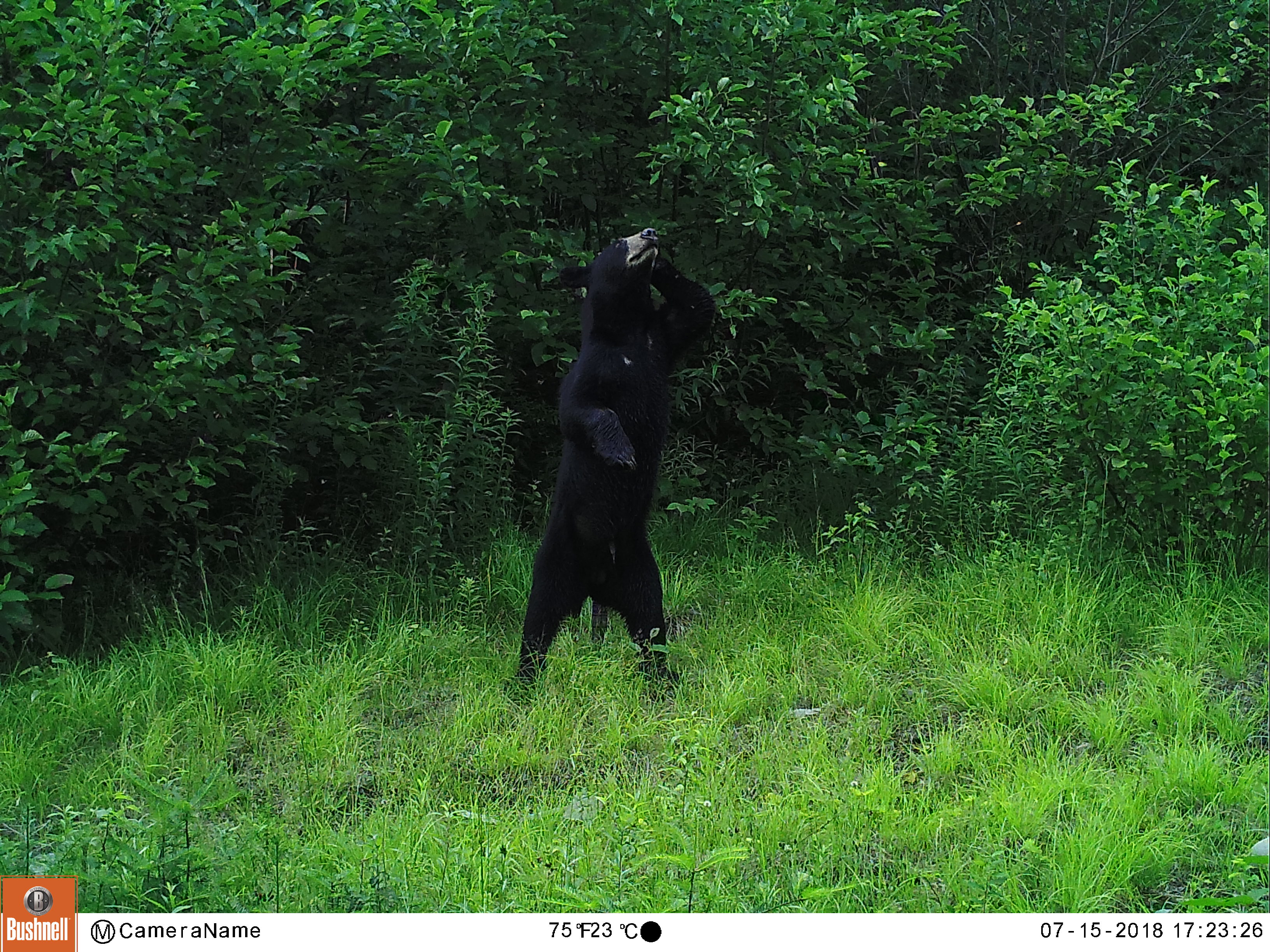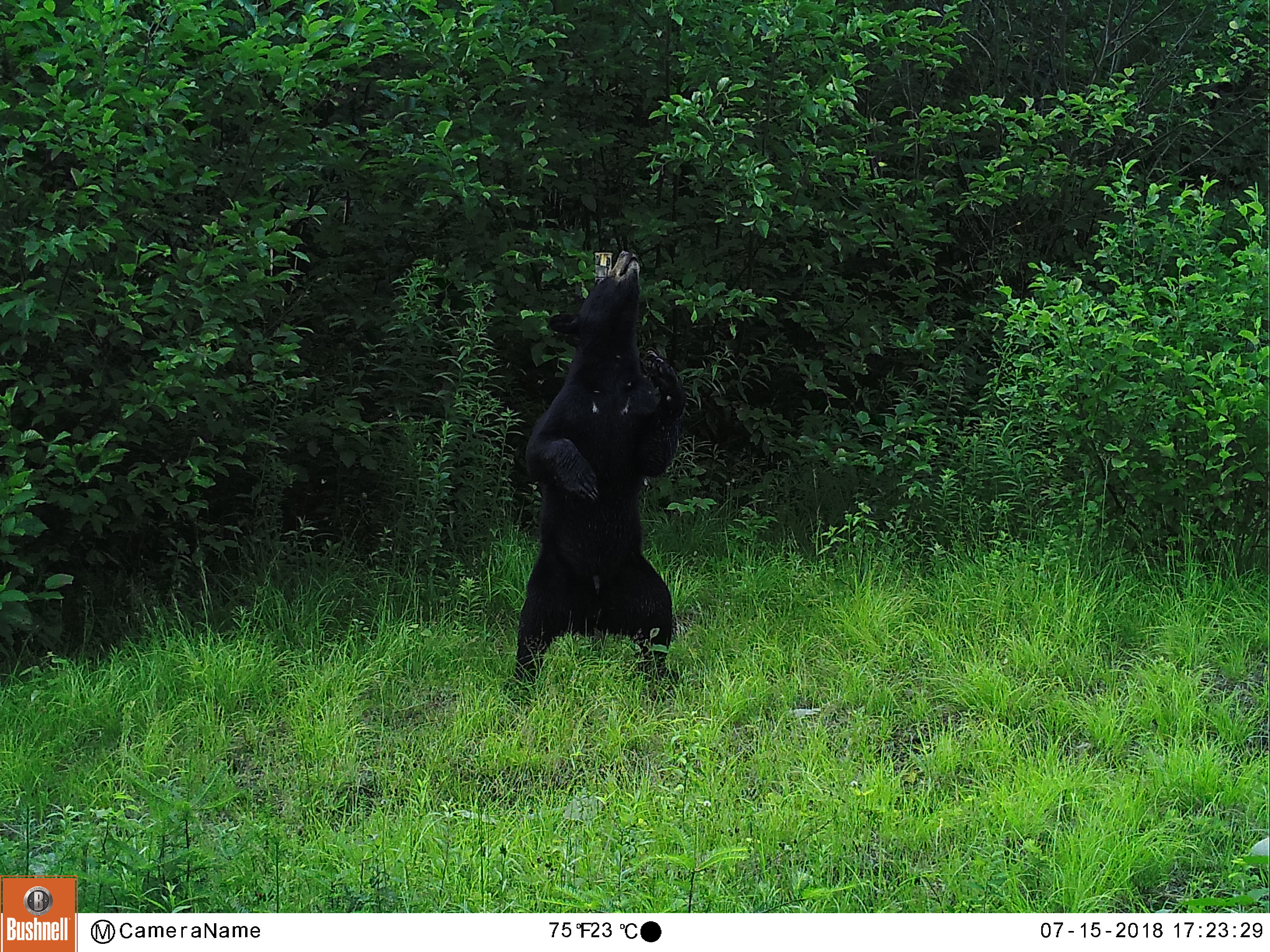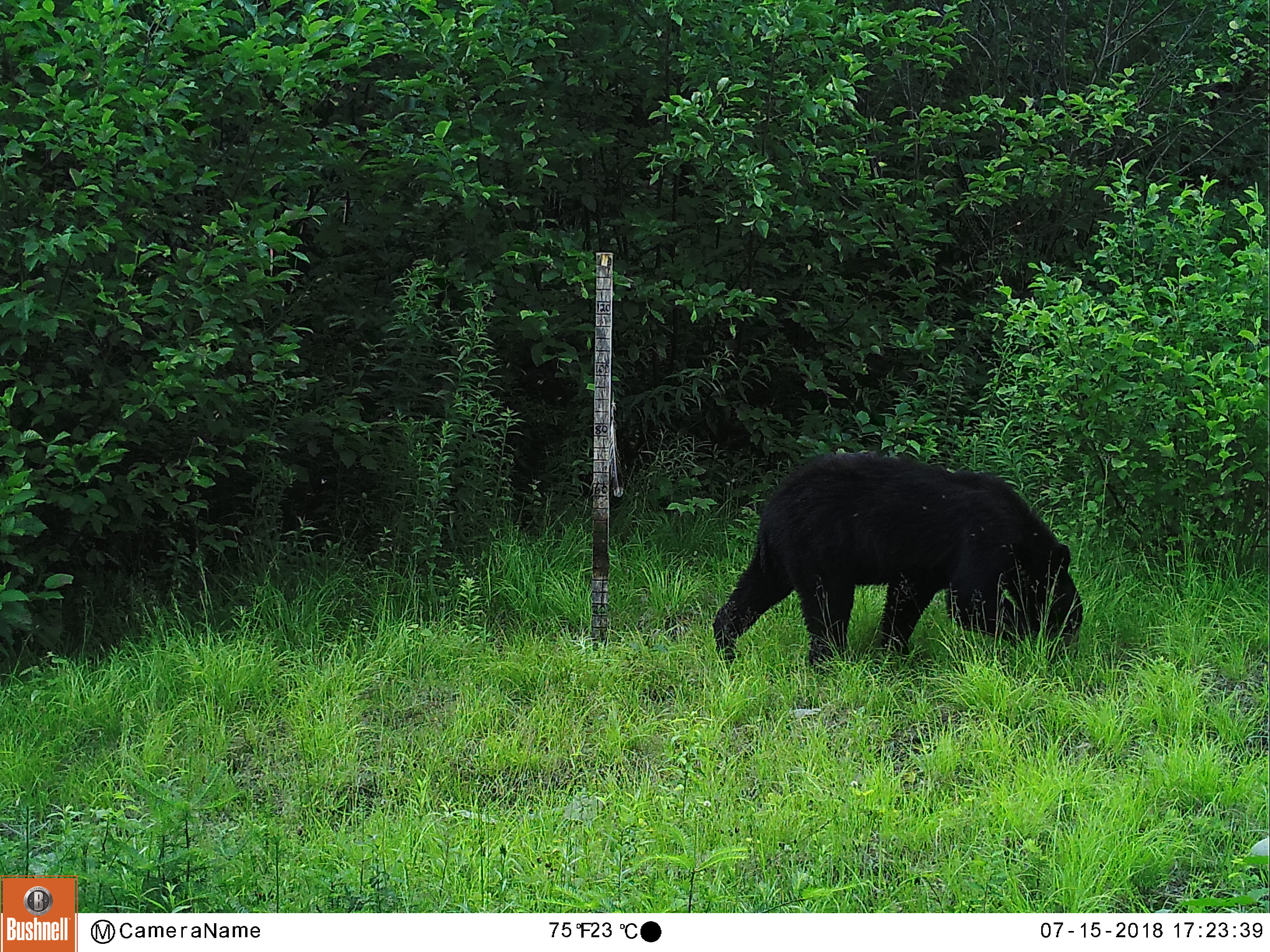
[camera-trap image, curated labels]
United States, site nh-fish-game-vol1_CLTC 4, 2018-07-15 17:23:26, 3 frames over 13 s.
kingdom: Animalia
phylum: Chordata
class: Mammalia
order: Carnivora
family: Ursidae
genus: Ursus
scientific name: Ursus americanus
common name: black bear